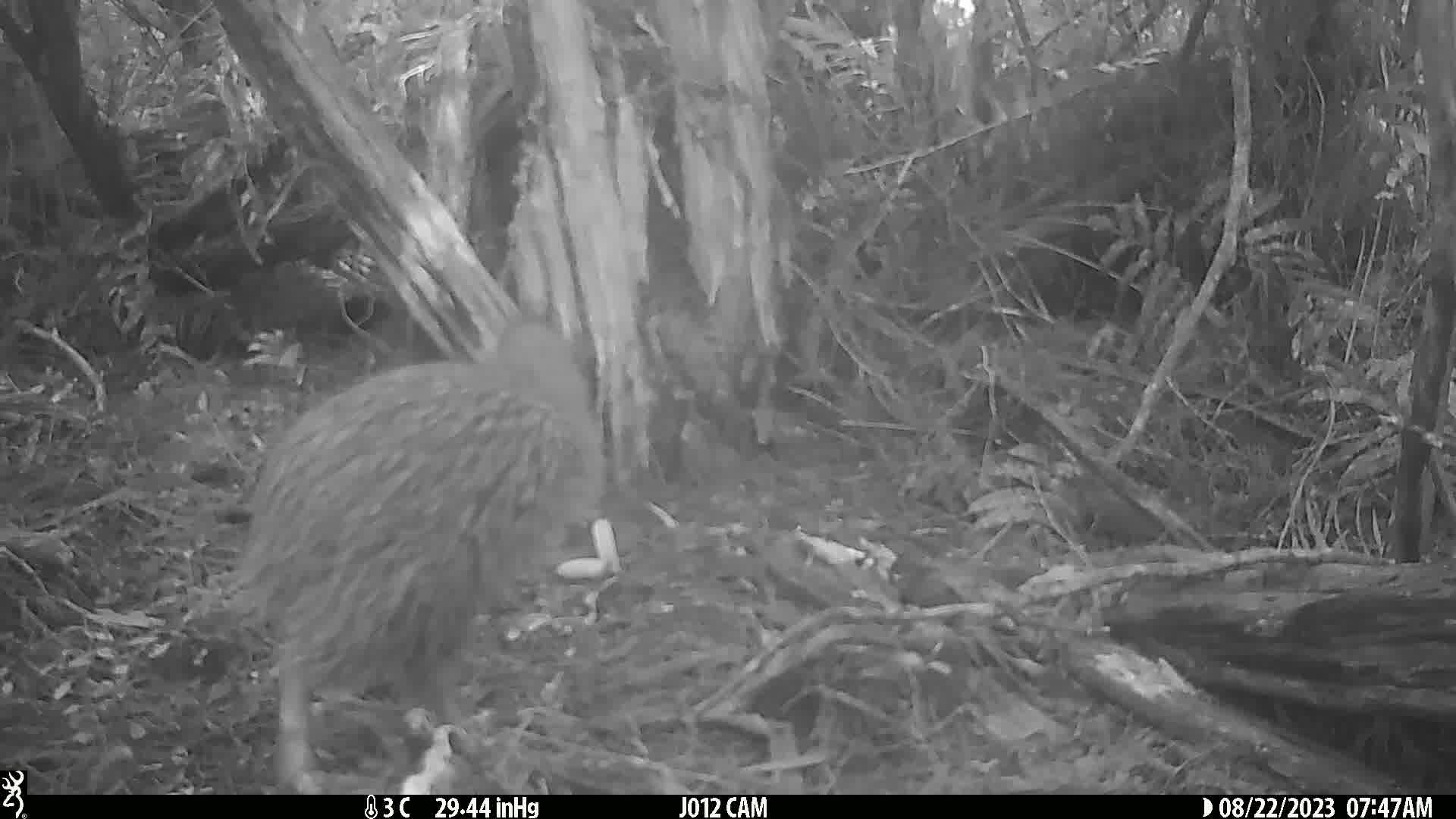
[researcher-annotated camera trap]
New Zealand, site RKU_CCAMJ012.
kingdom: Animalia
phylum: Chordata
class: Aves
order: Apterygiformes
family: Apterygidae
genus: Apteryx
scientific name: Apteryx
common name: kiwi